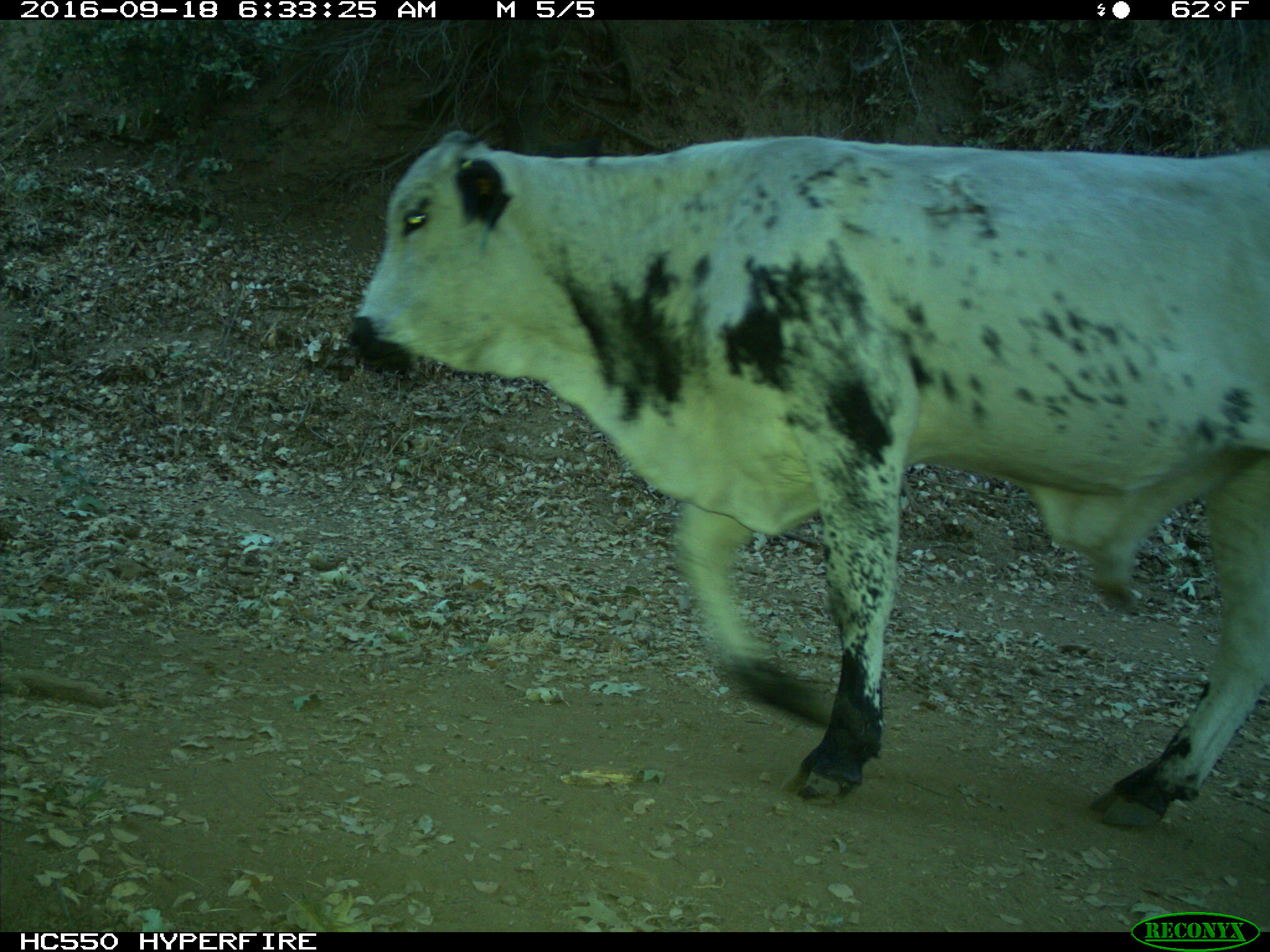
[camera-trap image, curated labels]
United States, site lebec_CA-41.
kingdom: Animalia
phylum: Chordata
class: Mammalia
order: Artiodactyla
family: Bovidae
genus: Bos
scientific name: Bos taurus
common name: domestic cow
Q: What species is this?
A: Bos taurus (domestic cow).